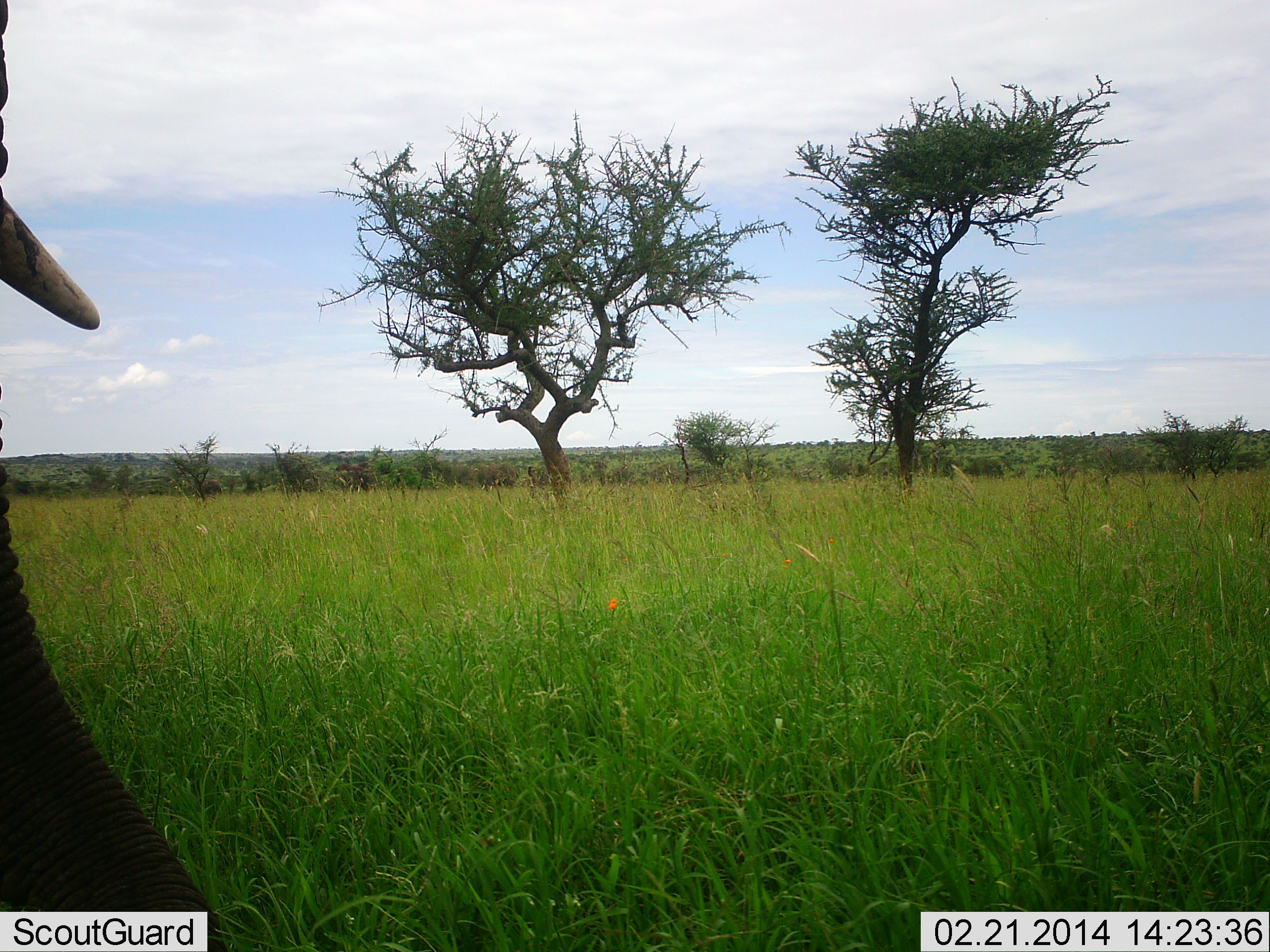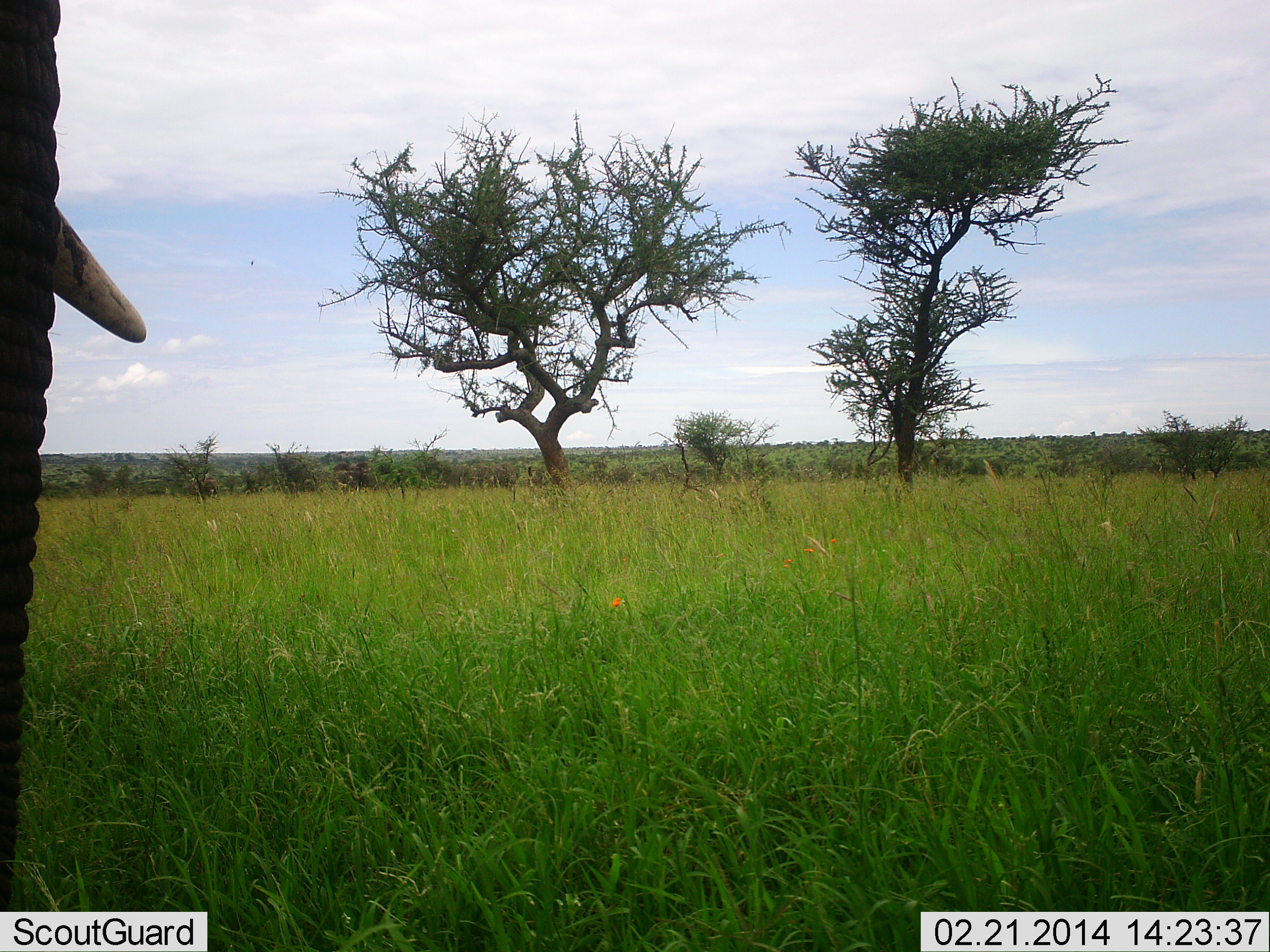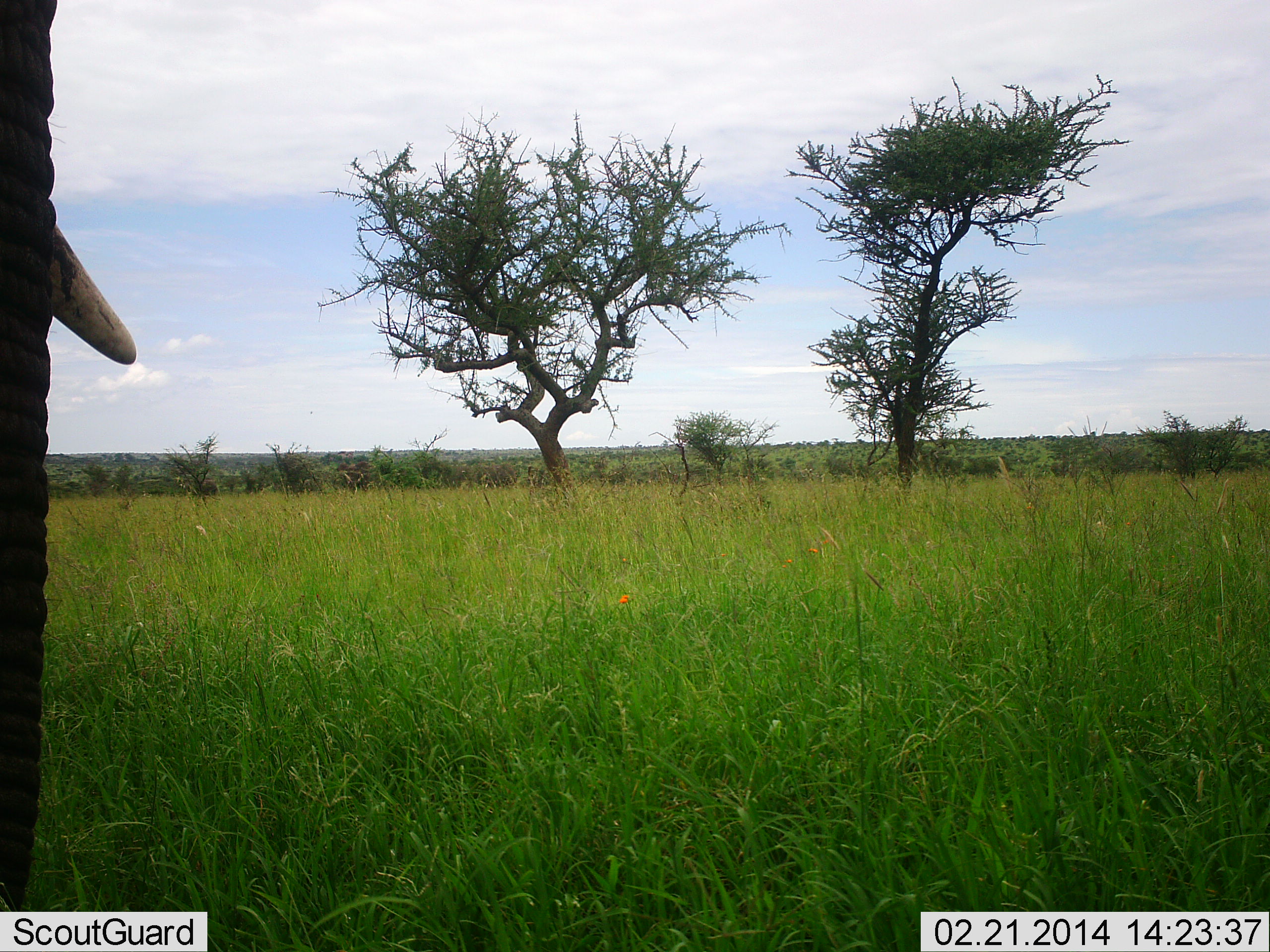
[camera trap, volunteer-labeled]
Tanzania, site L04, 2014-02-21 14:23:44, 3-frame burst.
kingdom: Animalia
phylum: Chordata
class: Mammalia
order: Proboscidea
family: Elephantidae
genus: Loxodonta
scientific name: Loxodonta africana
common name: african bush elephant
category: elephant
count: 1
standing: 90%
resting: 0%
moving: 10%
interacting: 0%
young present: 0%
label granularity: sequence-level